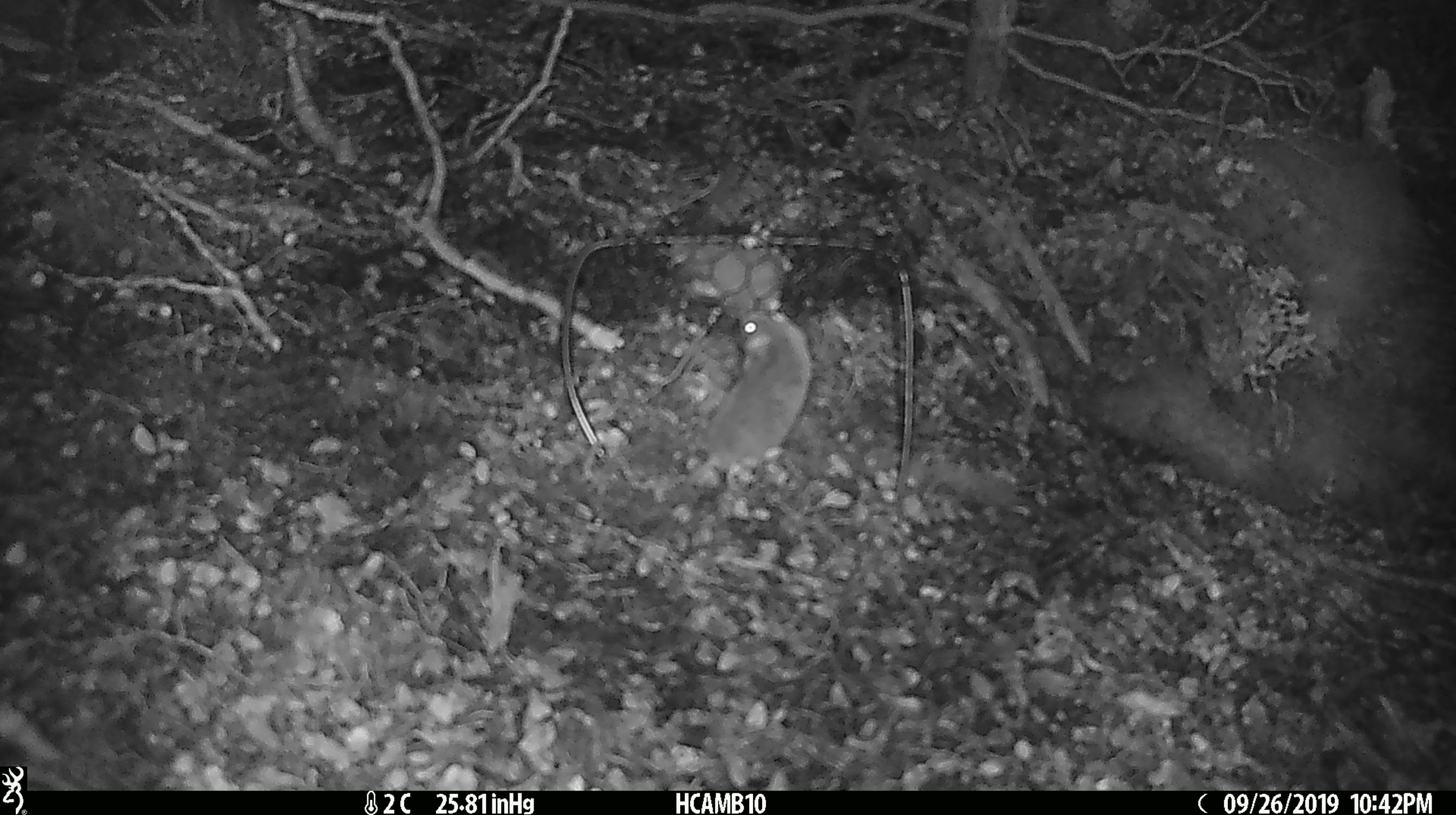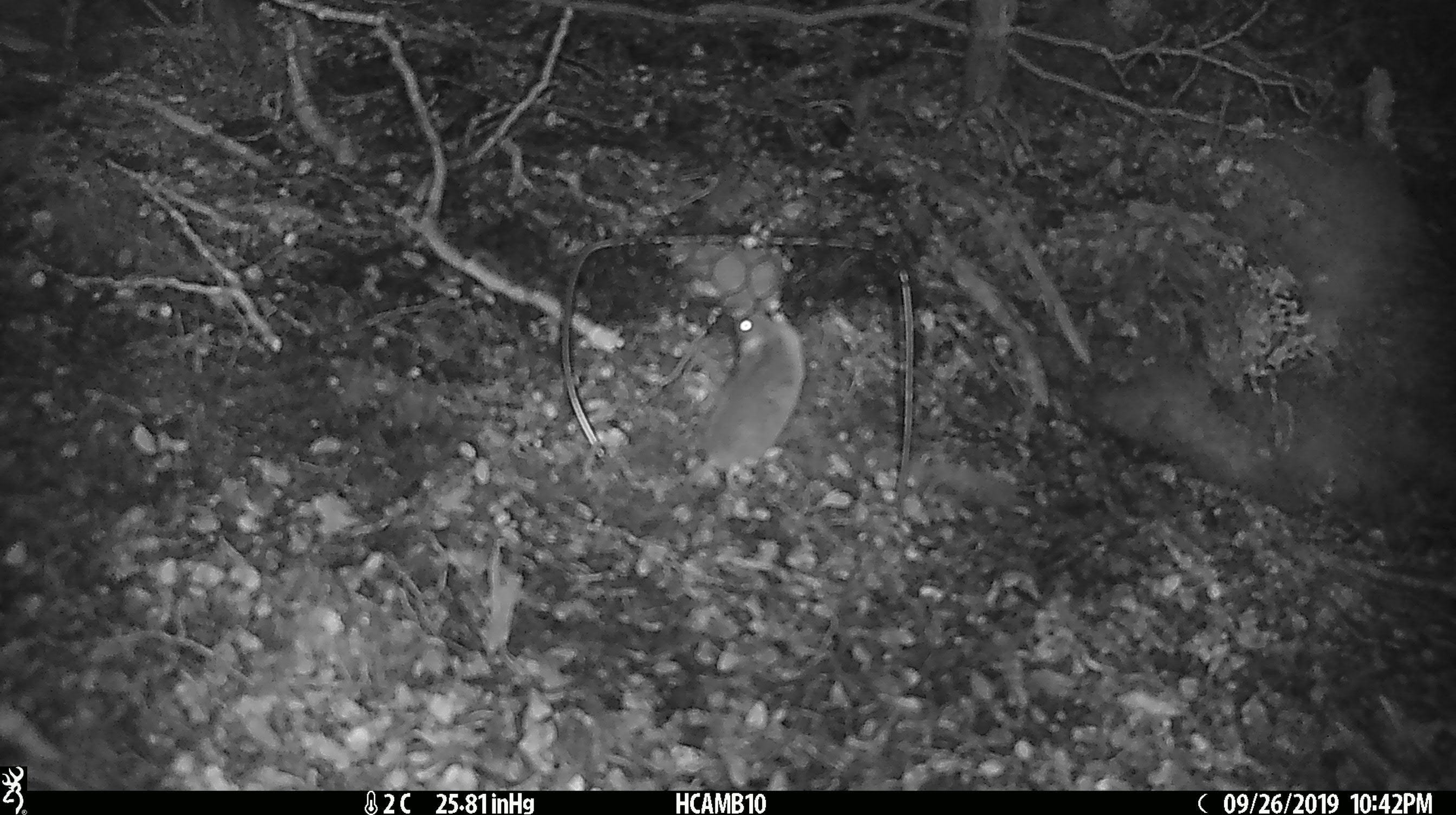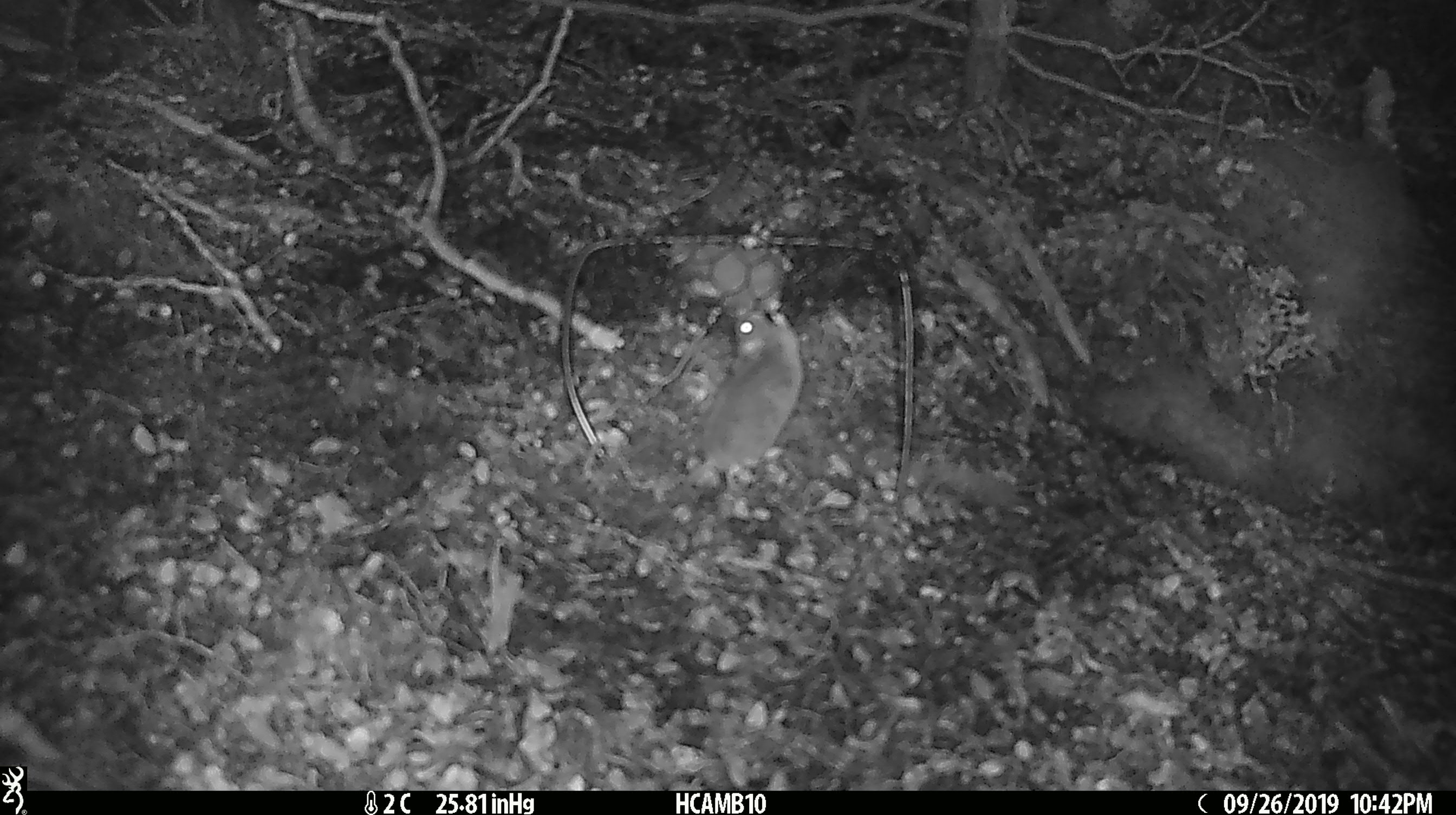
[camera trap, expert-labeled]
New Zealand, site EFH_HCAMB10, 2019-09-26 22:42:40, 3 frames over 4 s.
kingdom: Animalia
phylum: Chordata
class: Mammalia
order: Rodentia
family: Muridae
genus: Mus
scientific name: Mus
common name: mouse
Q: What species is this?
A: Mouse (Mus).